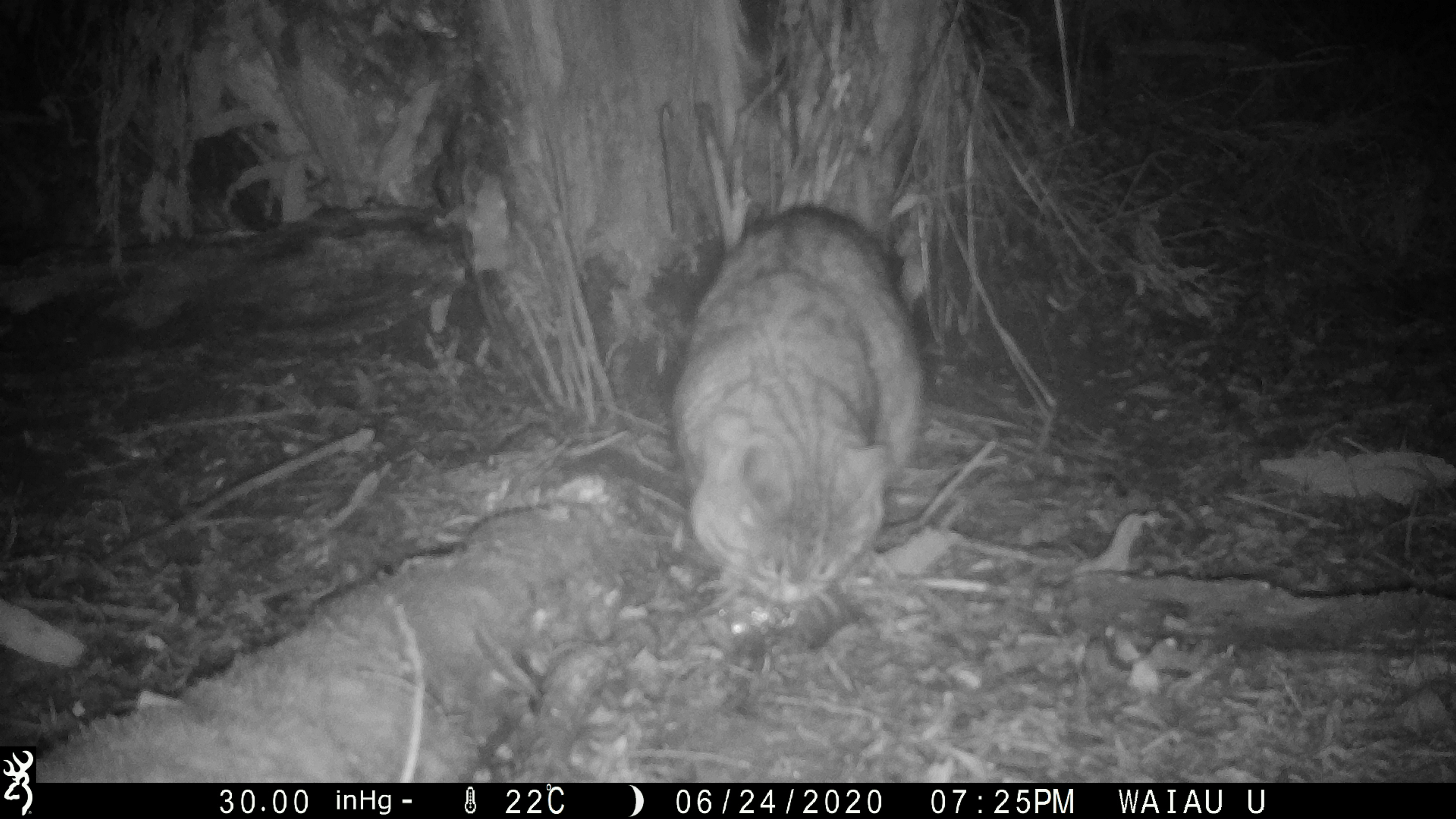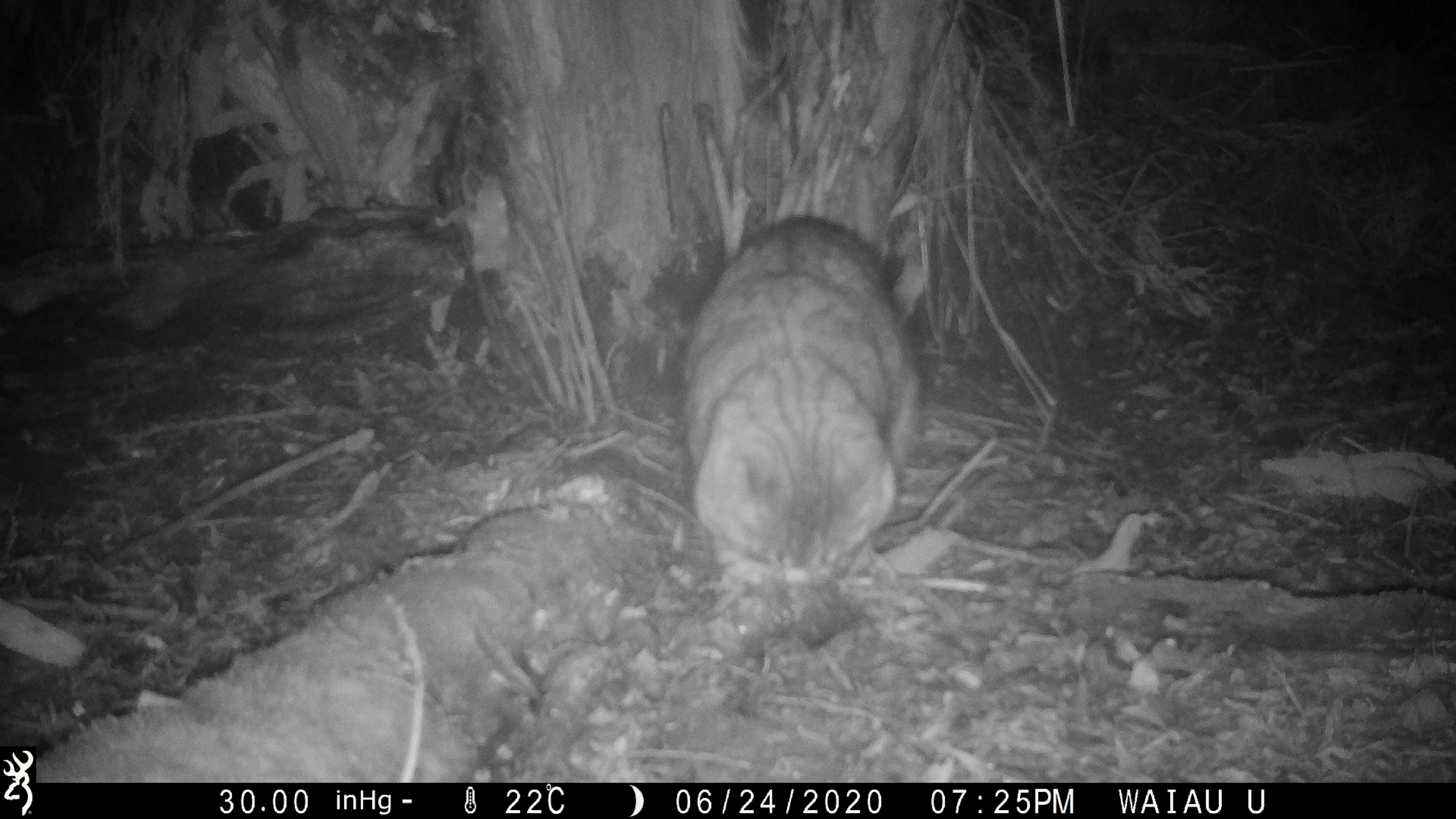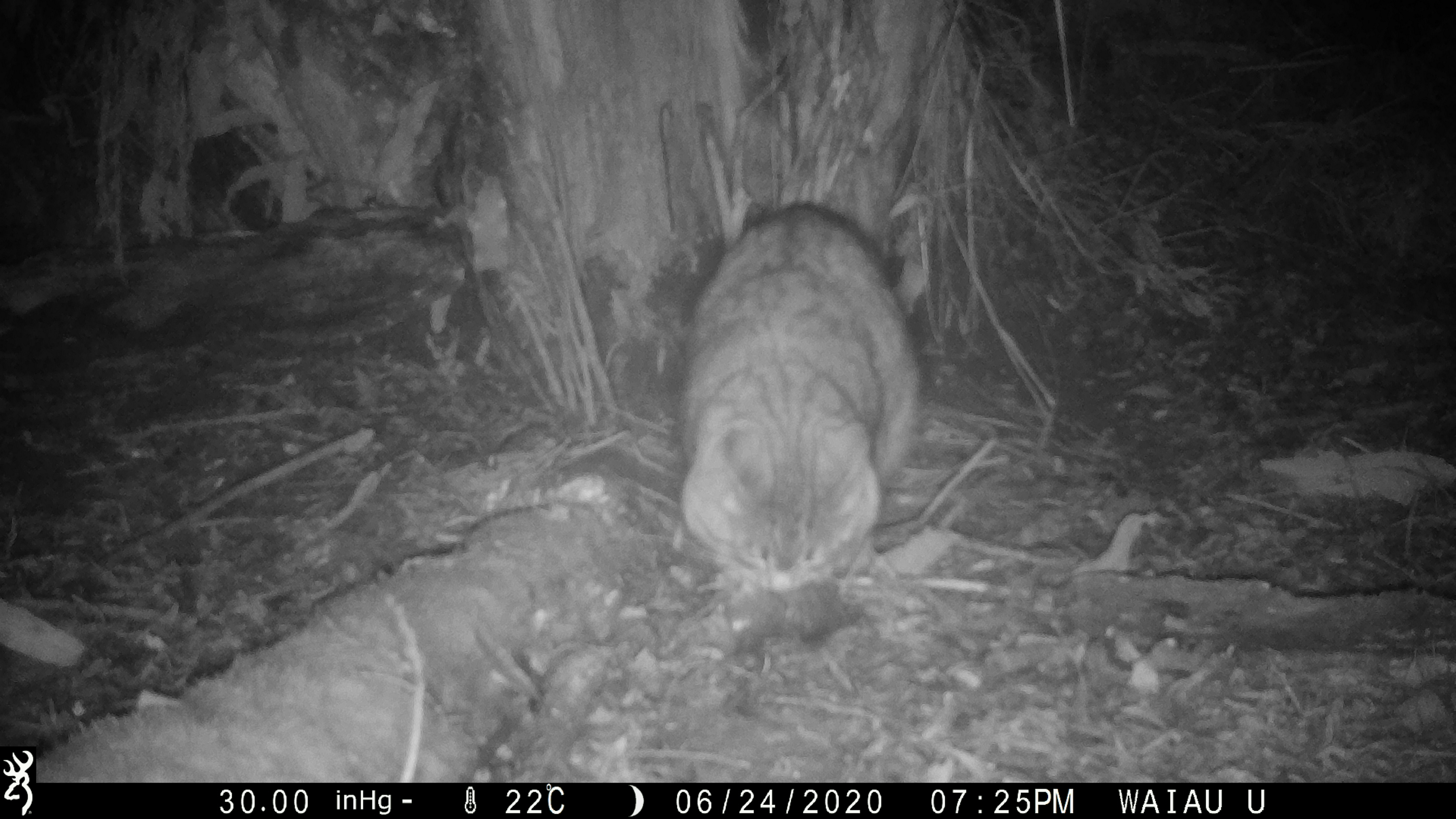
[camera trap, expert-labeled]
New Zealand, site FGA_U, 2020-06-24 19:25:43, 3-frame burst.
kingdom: Animalia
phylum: Chordata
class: Mammalia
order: Carnivora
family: Felidae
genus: Felis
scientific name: Felis catus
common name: domestic cat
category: cat